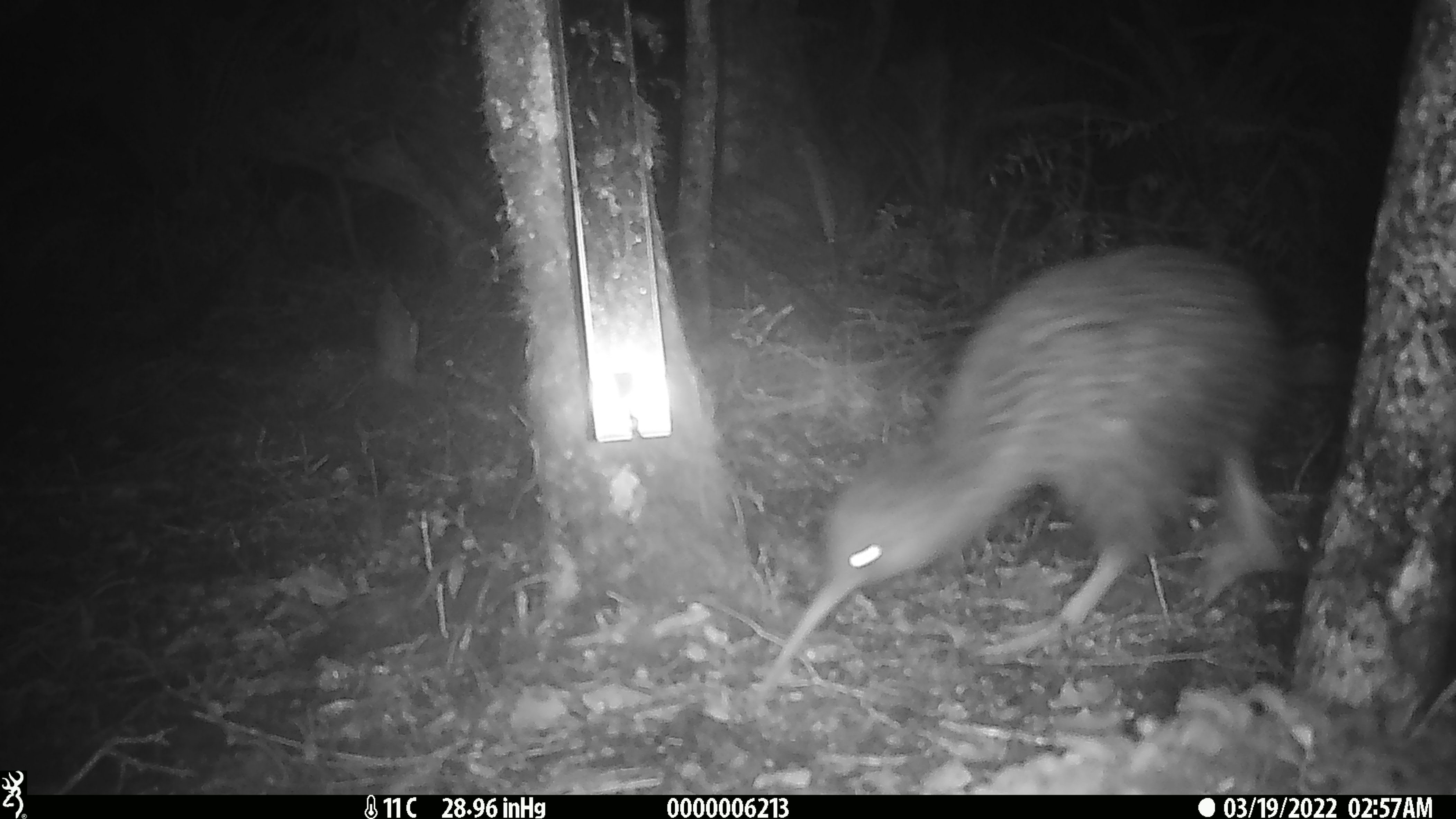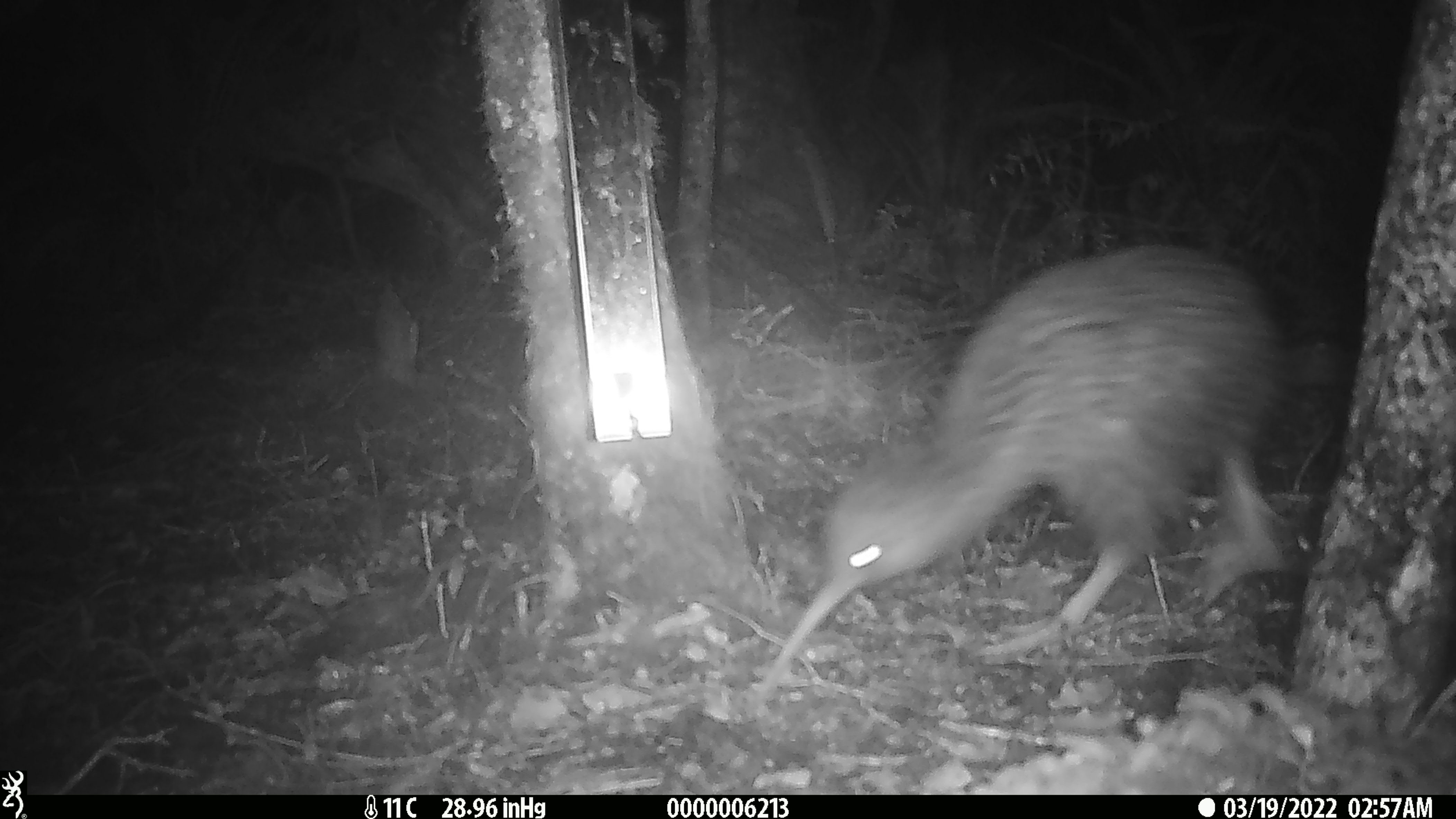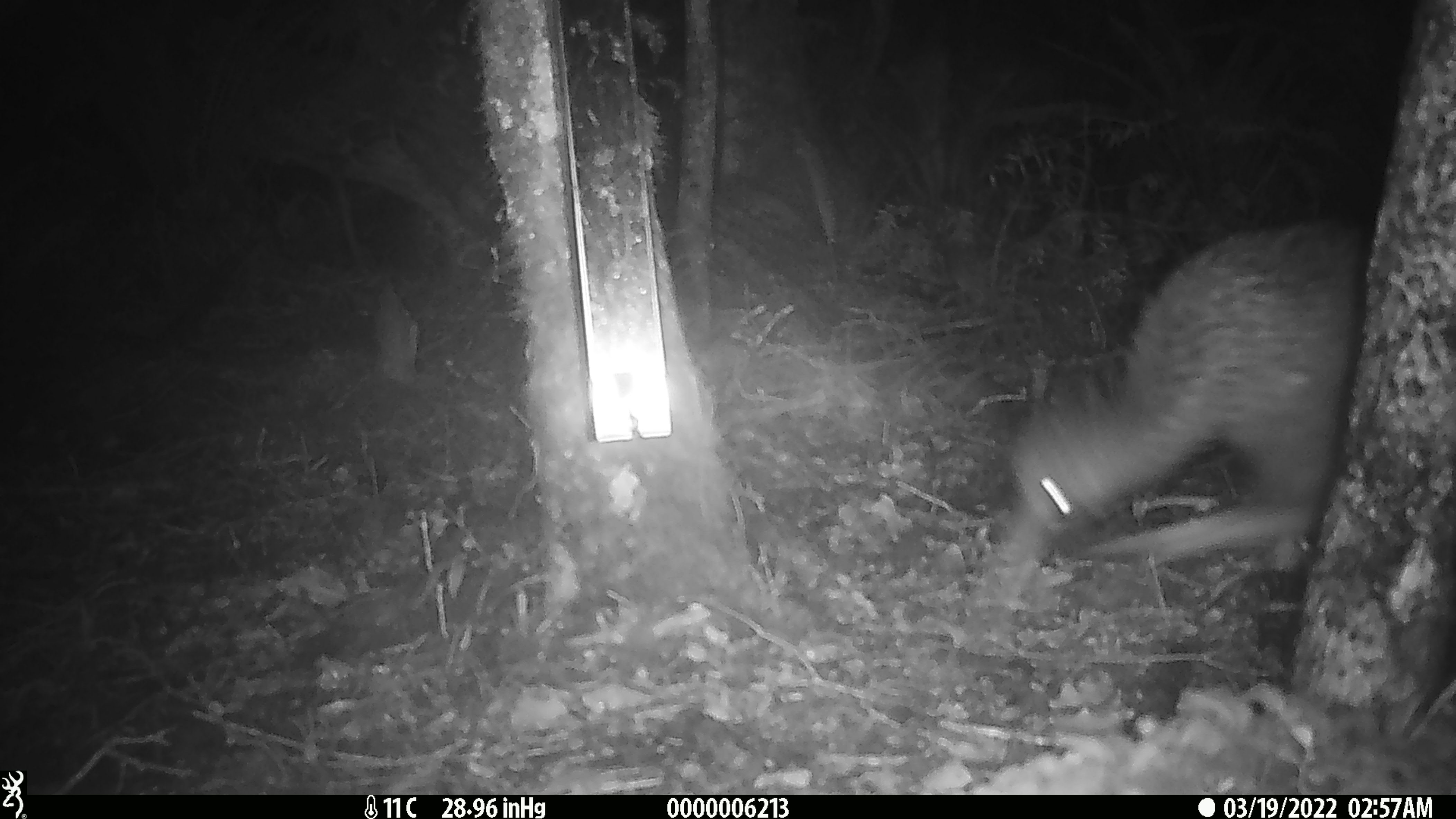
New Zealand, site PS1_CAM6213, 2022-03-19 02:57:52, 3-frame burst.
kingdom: Animalia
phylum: Chordata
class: Aves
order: Apterygiformes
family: Apterygidae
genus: Apteryx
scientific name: Apteryx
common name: kiwi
Kiwi (Apteryx).